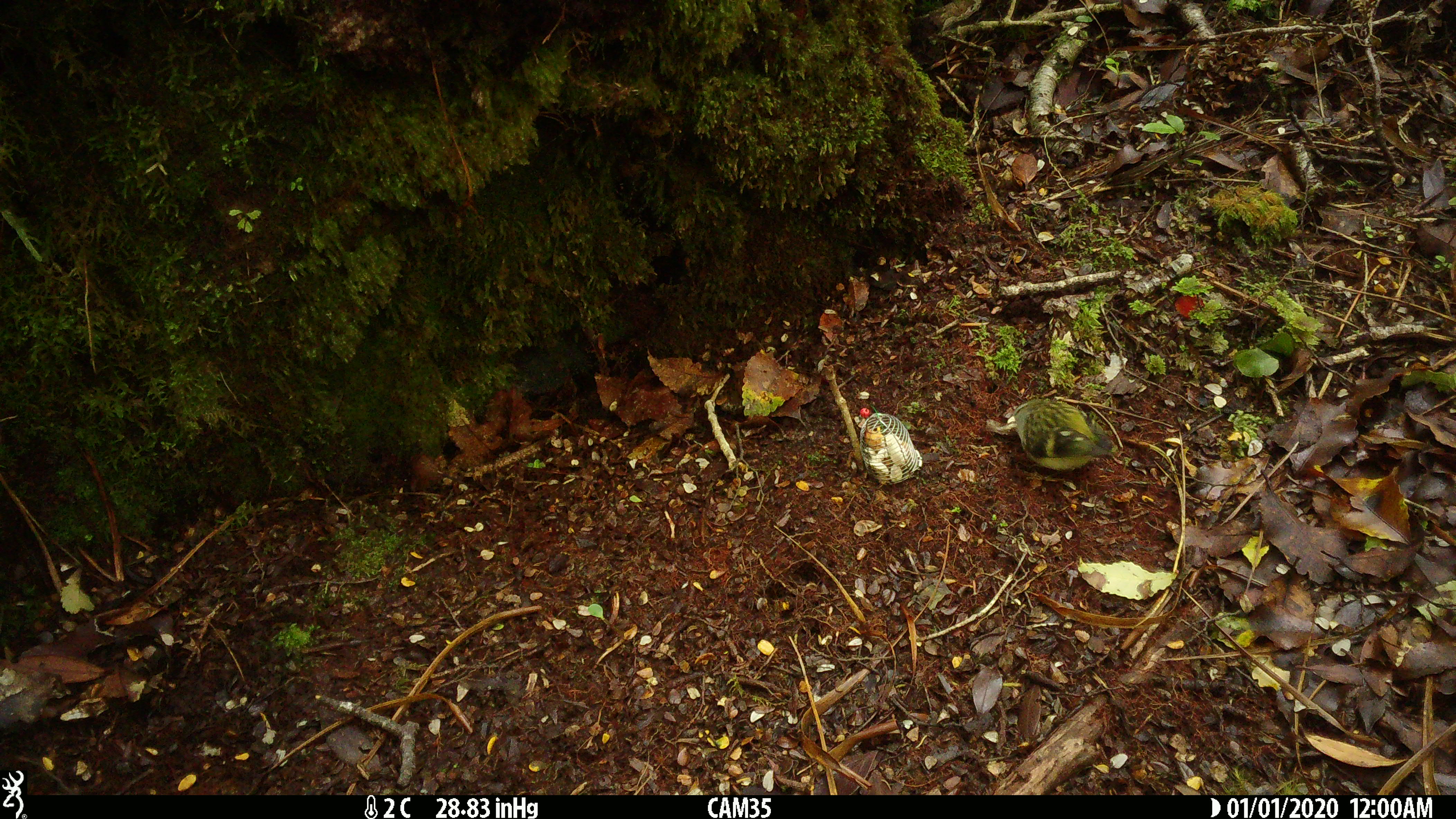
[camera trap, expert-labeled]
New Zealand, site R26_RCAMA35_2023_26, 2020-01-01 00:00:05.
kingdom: Animalia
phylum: Chordata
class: Aves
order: Passeriformes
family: Acanthisittidae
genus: Acanthisitta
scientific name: Acanthisitta chloris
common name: rifleman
Rifleman (Acanthisitta chloris).